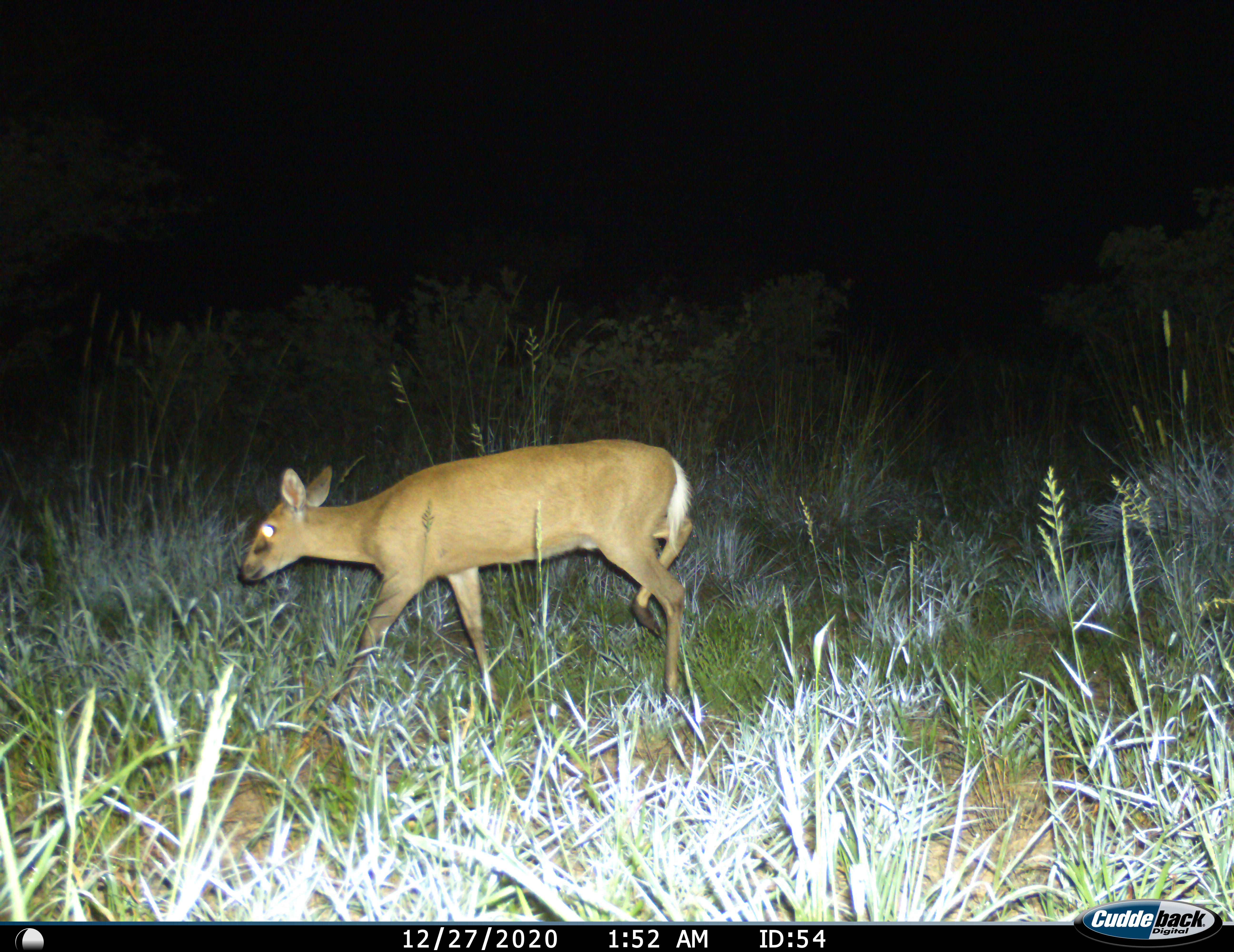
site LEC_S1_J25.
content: unidentified animal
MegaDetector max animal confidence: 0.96